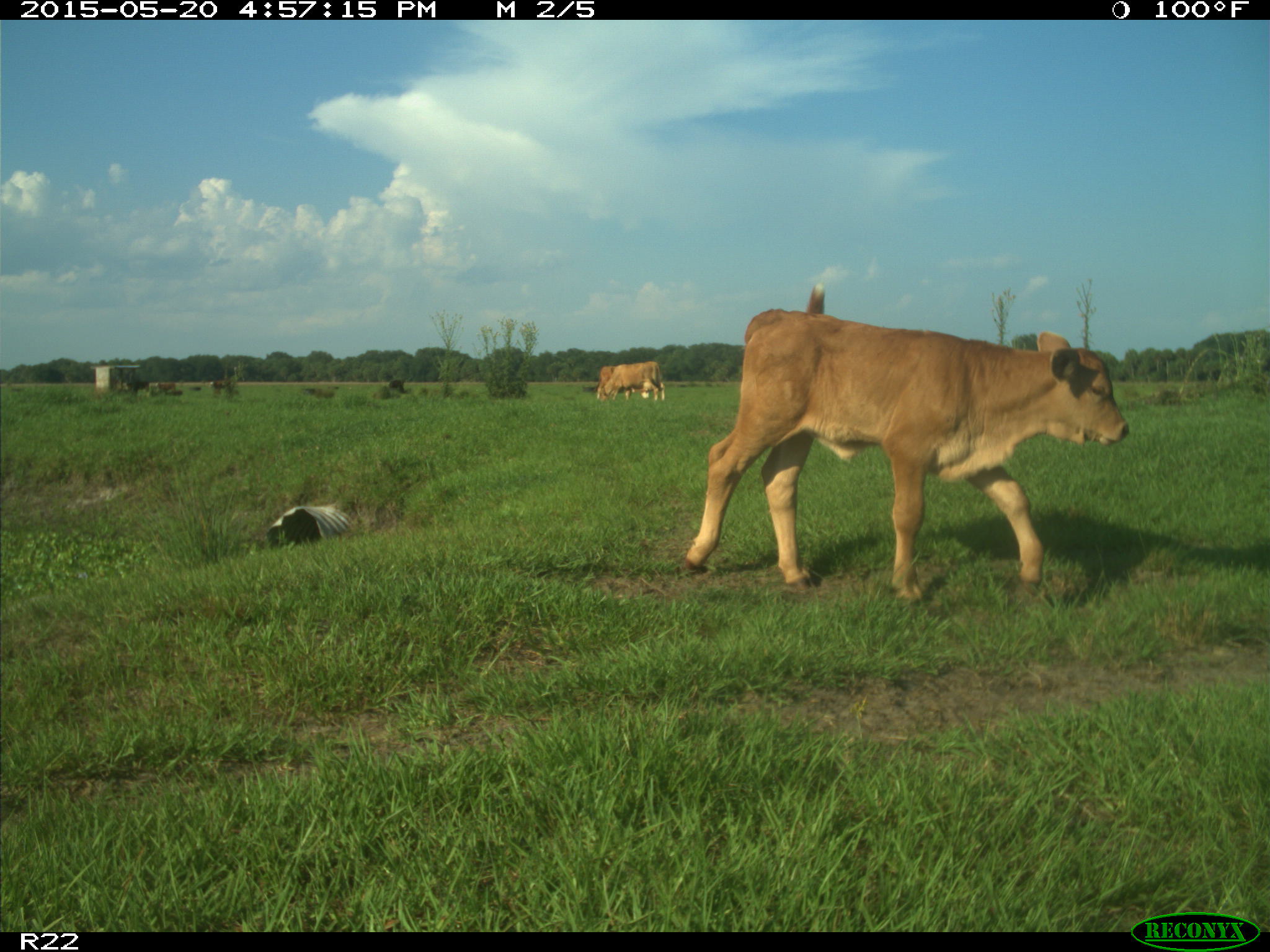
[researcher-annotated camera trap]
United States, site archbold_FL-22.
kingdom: Animalia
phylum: Chordata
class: Mammalia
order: Artiodactyla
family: Bovidae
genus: Bos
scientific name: Bos taurus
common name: domestic cow